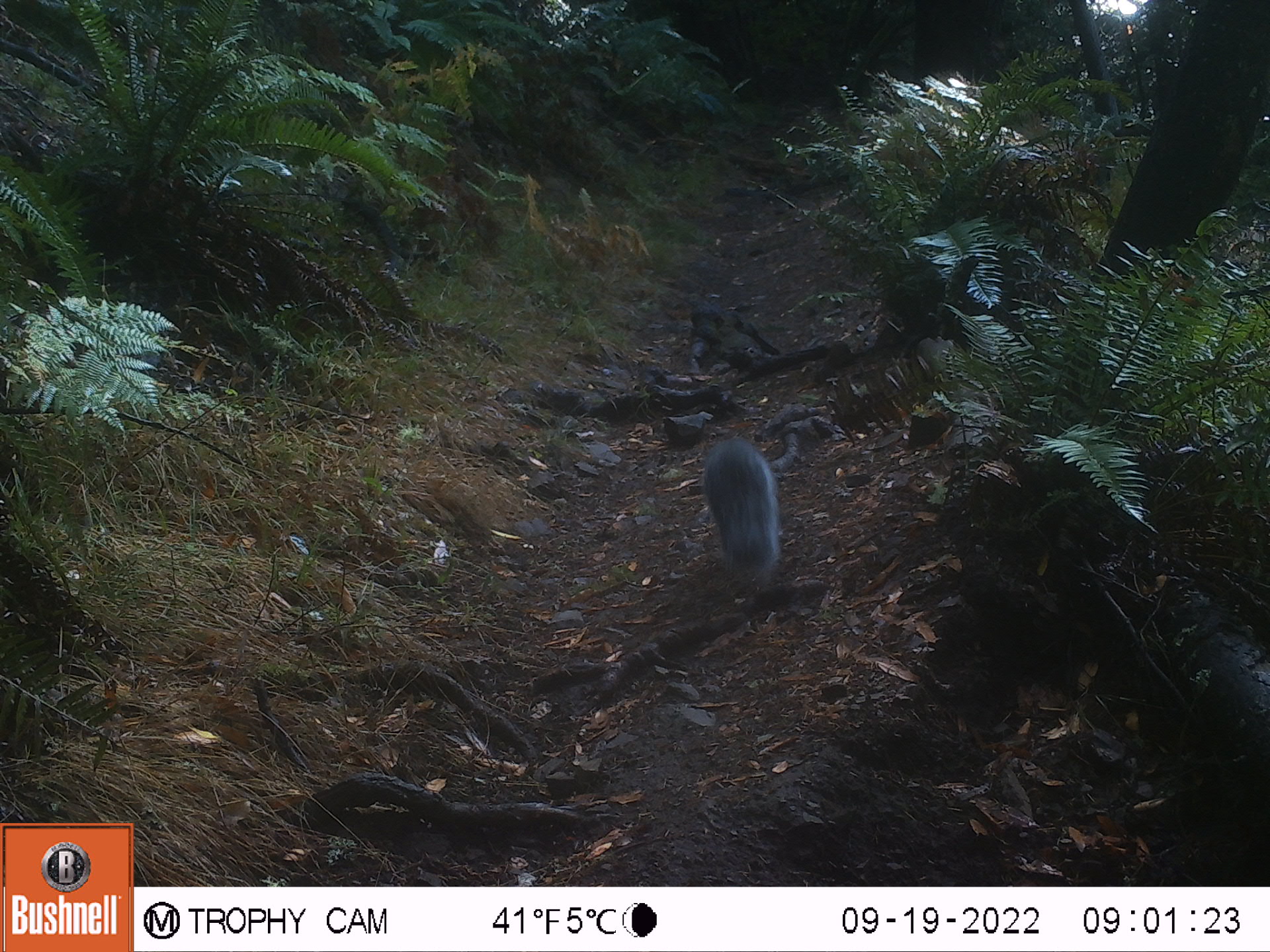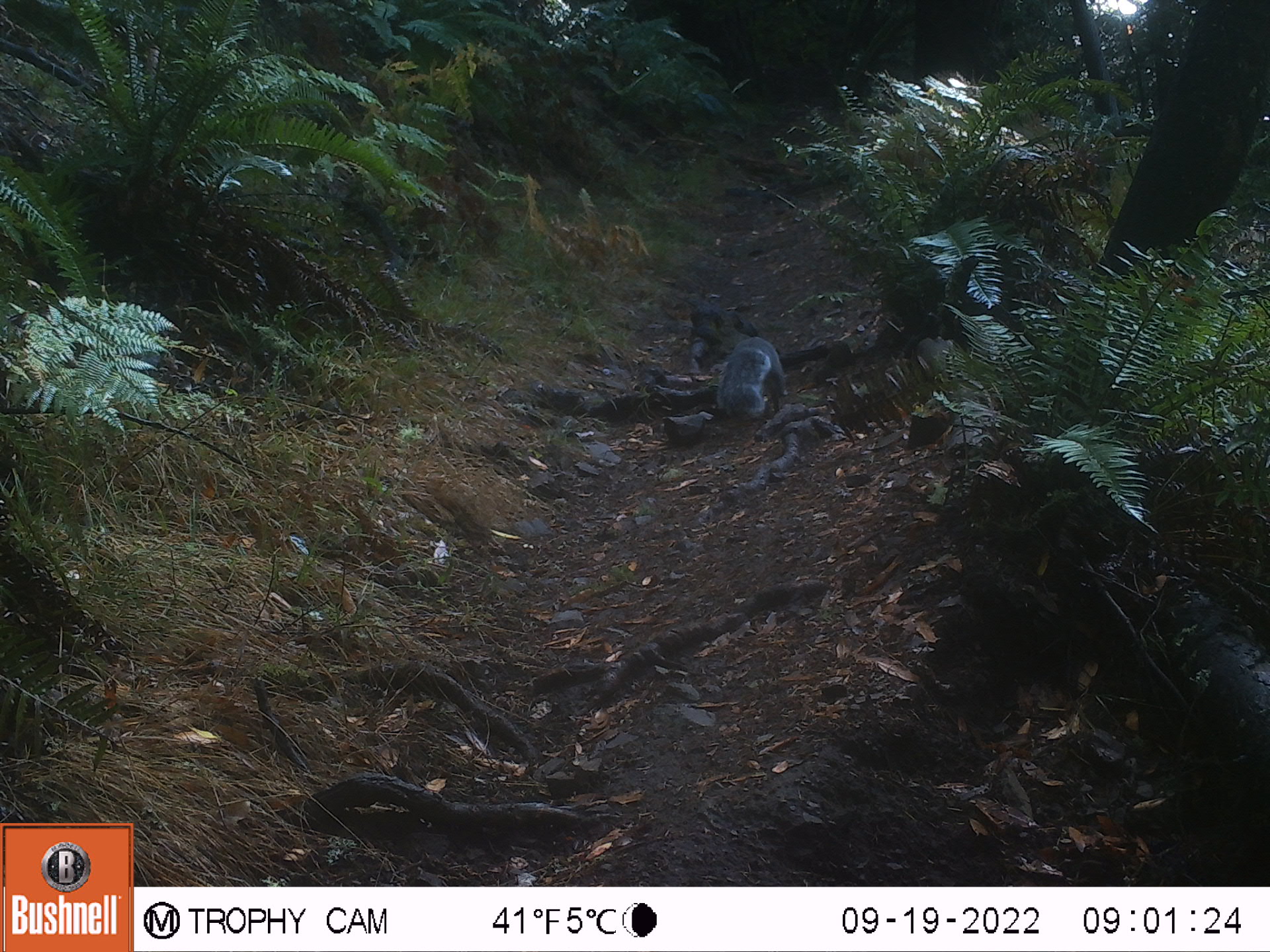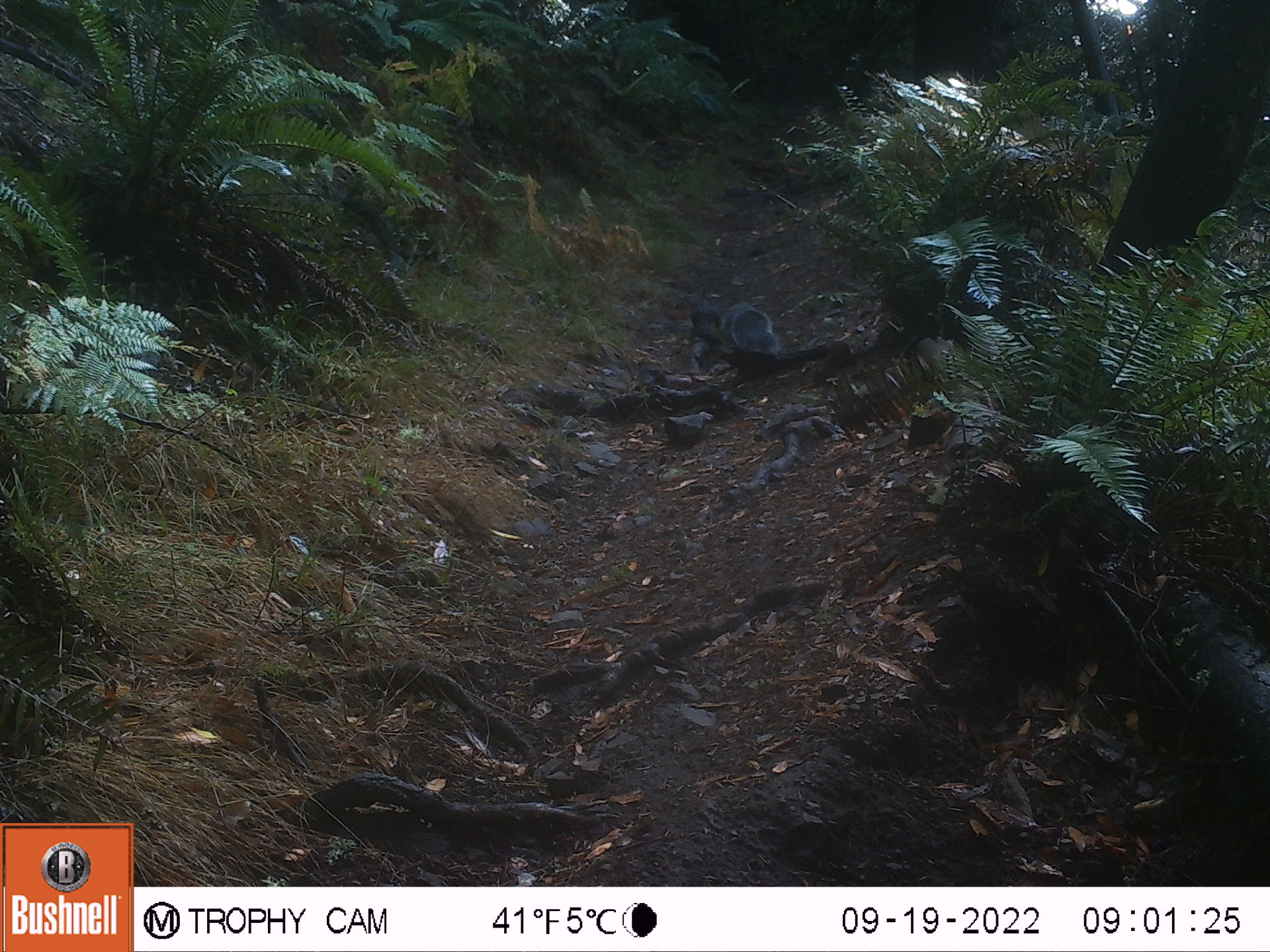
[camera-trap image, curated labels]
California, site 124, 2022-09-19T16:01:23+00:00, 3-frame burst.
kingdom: Animalia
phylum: Chordata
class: Mammalia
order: Rodentia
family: Sciuridae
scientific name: Sciuridae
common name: squirrel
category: unknown squirrel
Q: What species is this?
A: Unknown squirrel (squirrel) (Sciuridae).